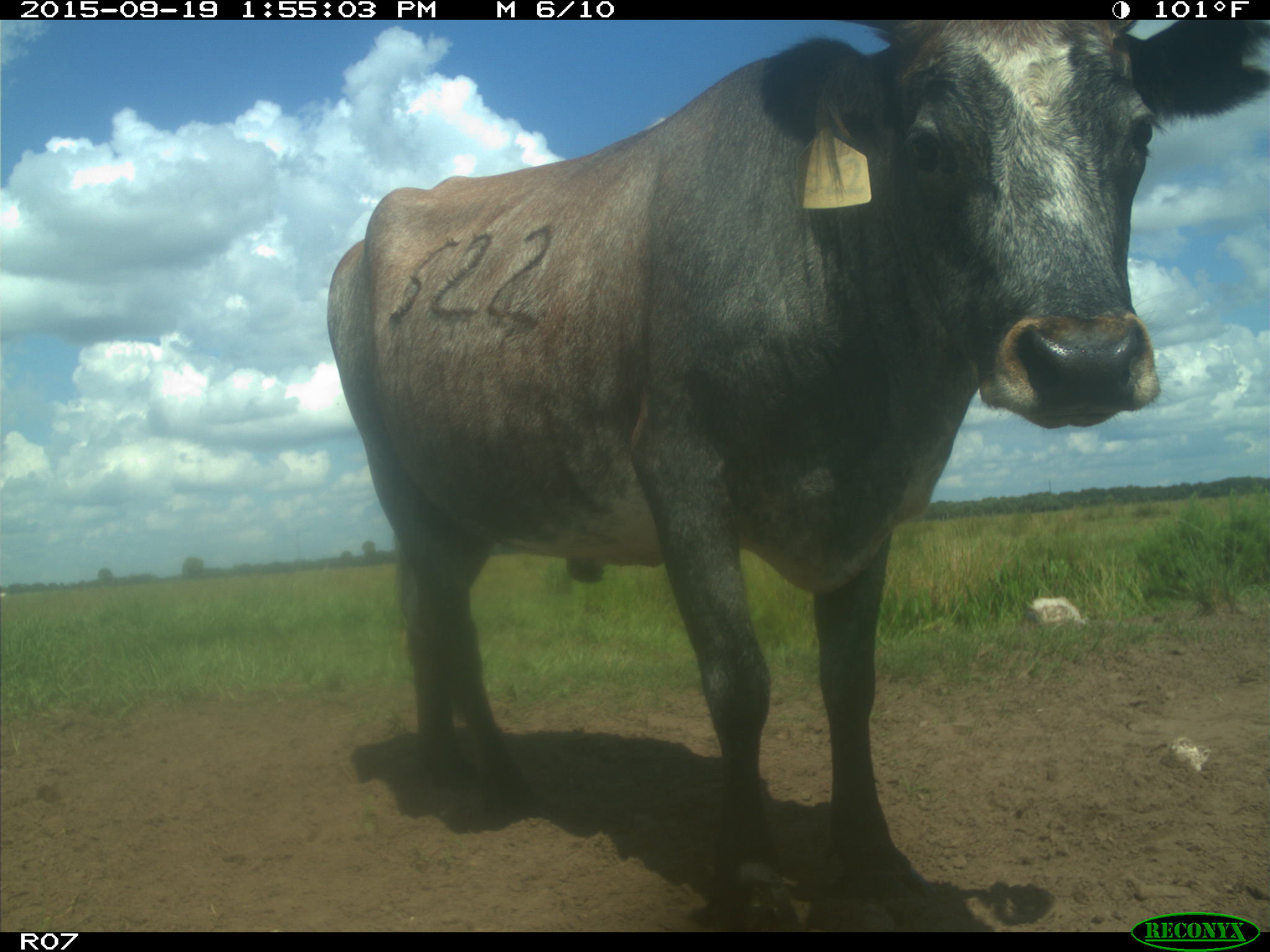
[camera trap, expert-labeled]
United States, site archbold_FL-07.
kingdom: Animalia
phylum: Chordata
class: Mammalia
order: Artiodactyla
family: Bovidae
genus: Bos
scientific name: Bos taurus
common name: domestic cow